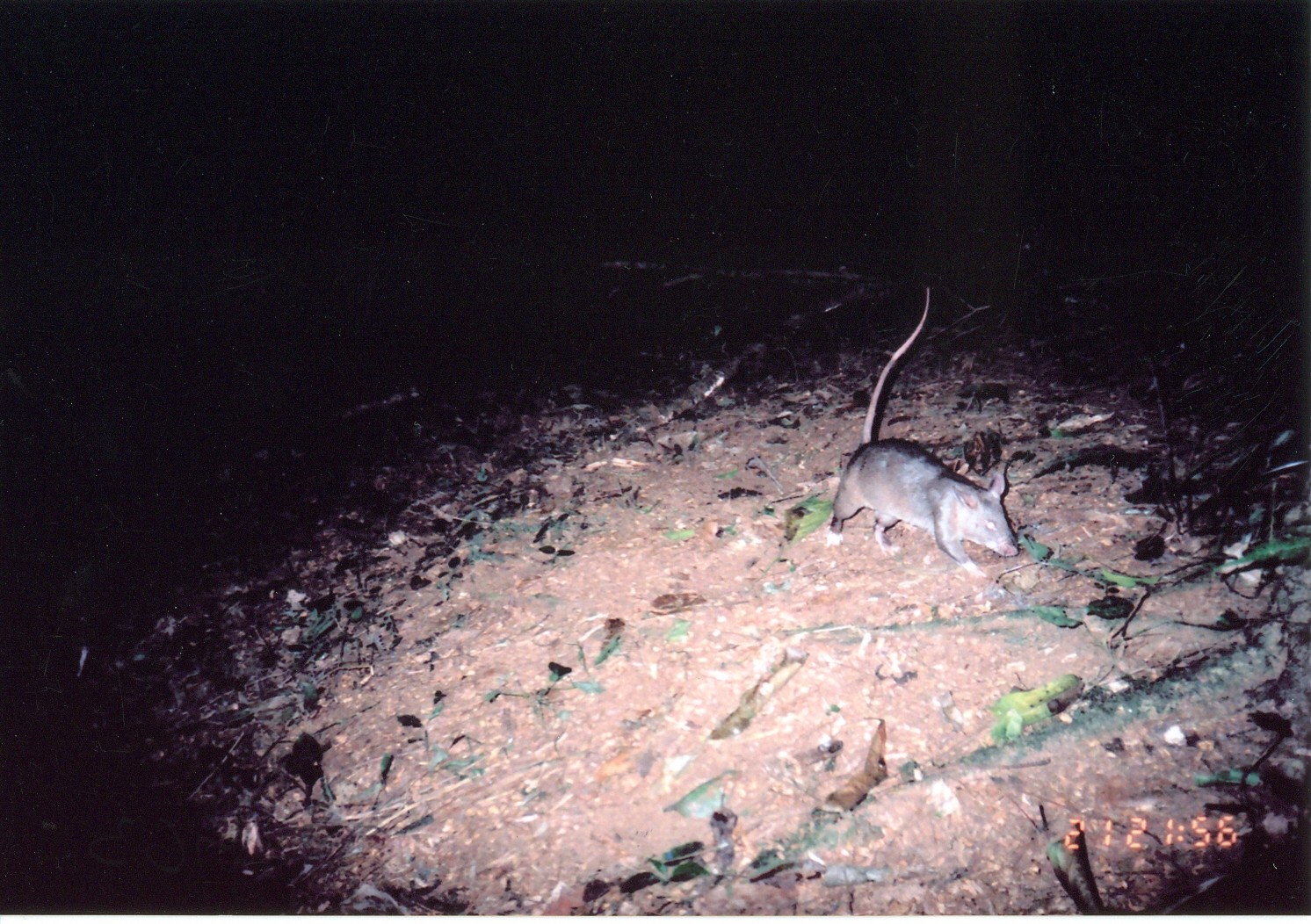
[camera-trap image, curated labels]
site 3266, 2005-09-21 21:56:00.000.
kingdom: Animalia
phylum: Chordata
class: Mammalia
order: Rodentia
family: Nesomyidae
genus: Cricetomys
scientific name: Cricetomys gambianus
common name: african giant pouched rat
Cricetomys gambianus (african giant pouched rat), count 1.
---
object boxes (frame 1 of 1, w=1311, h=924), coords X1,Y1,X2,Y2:
cricetomys gambianus: 830,287,1017,574